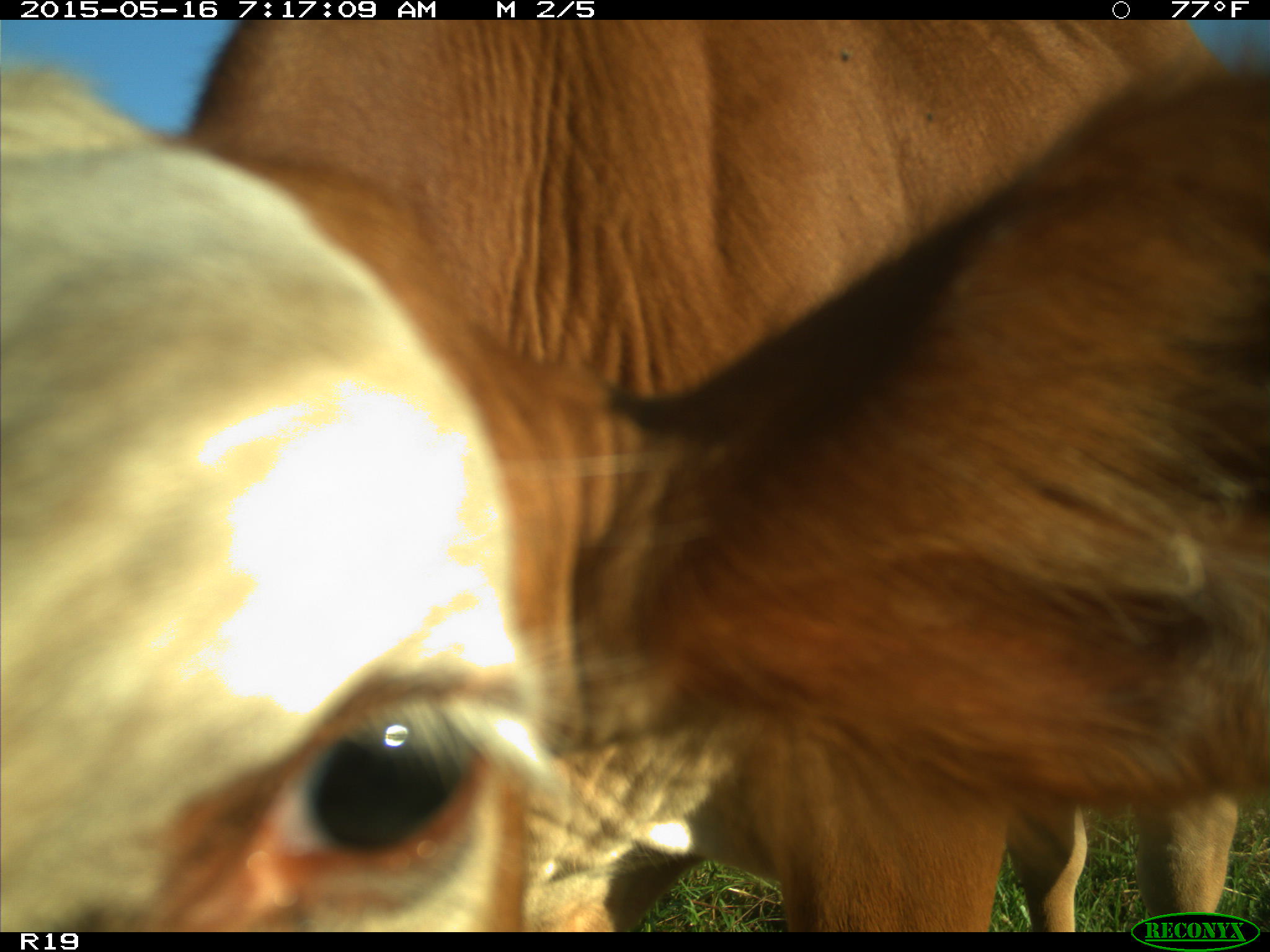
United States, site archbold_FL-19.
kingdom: Animalia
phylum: Chordata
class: Mammalia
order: Artiodactyla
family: Bovidae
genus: Bos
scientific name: Bos taurus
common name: domestic cow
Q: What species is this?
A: Bos taurus (domestic cow).